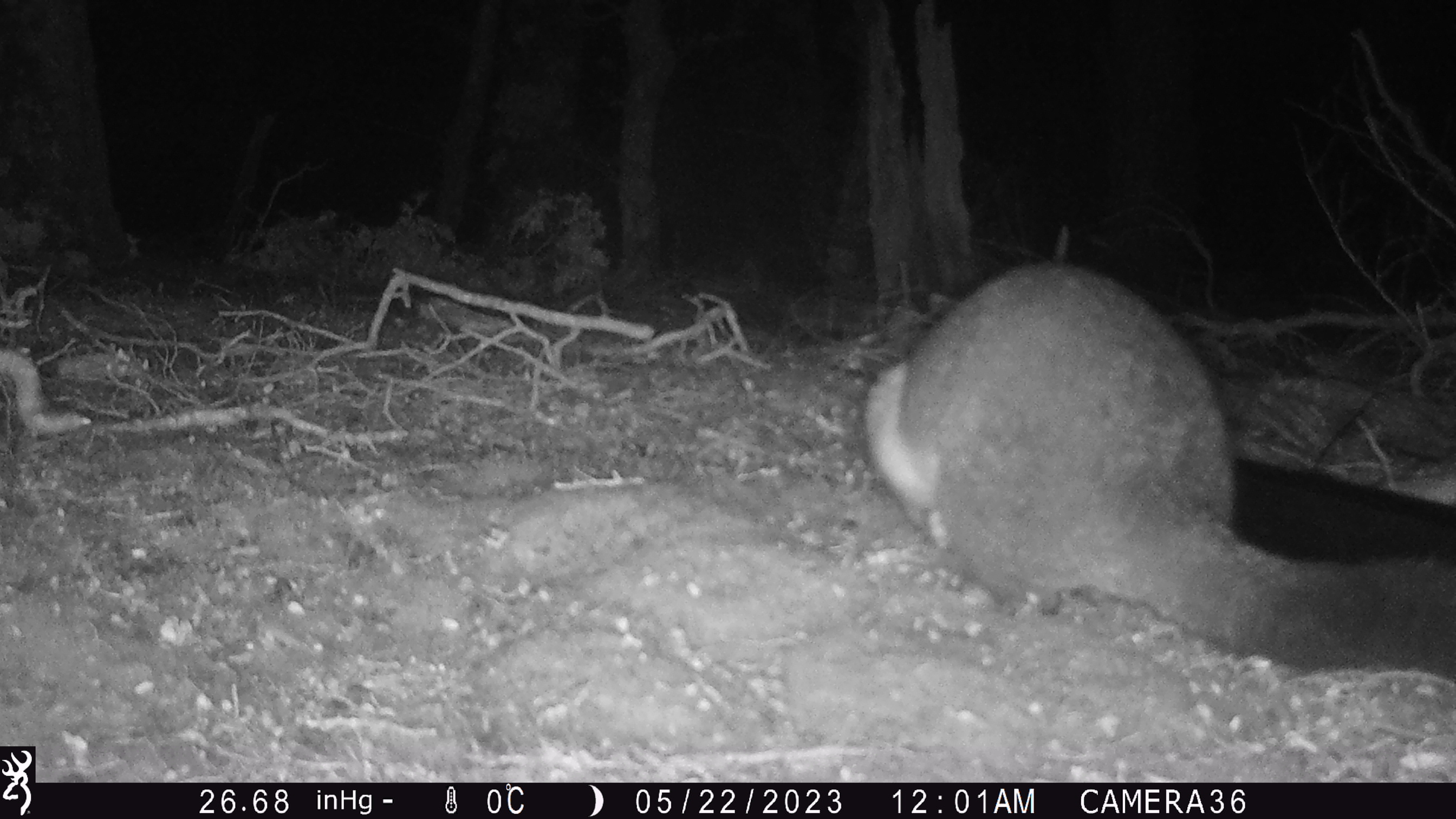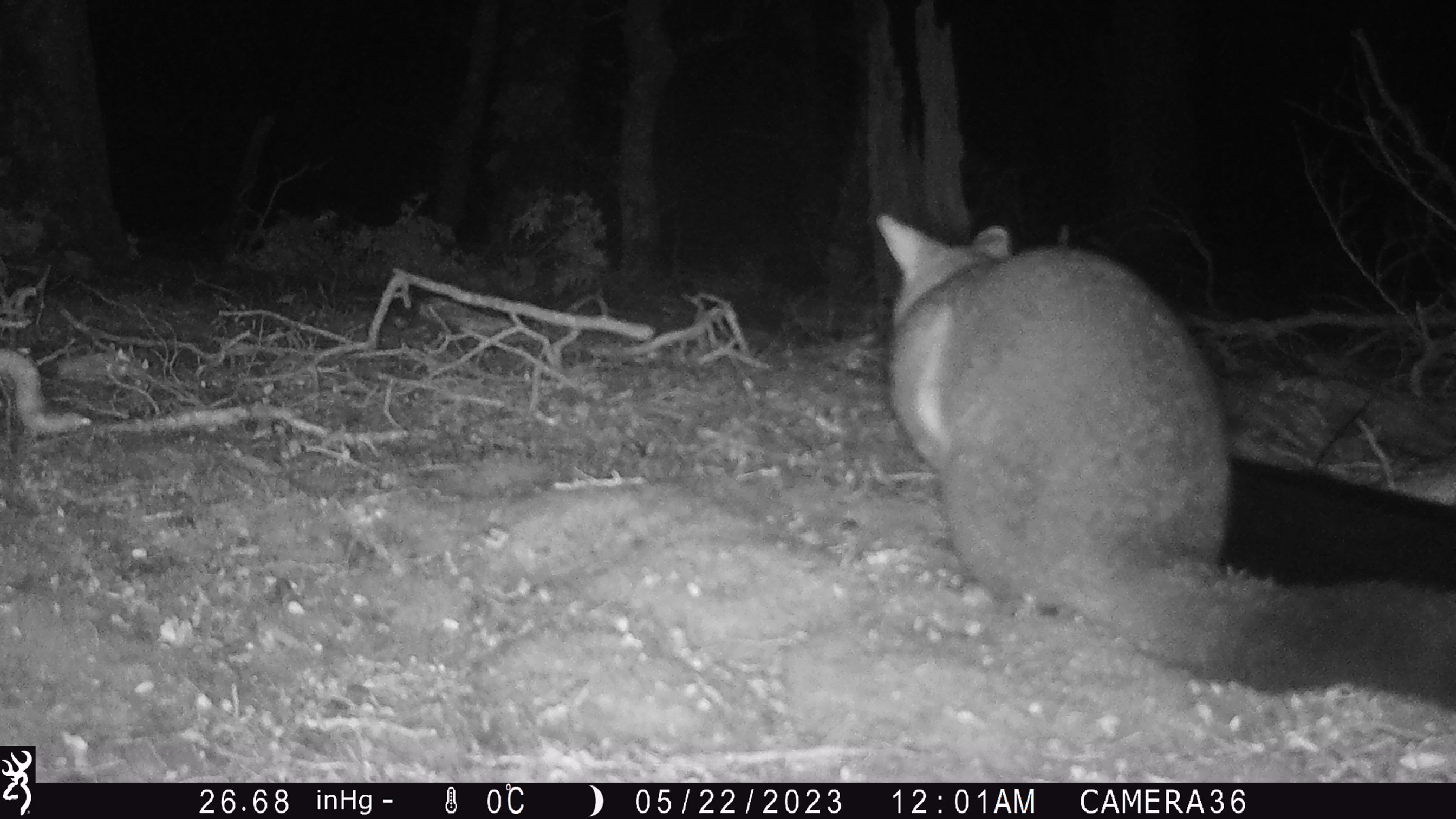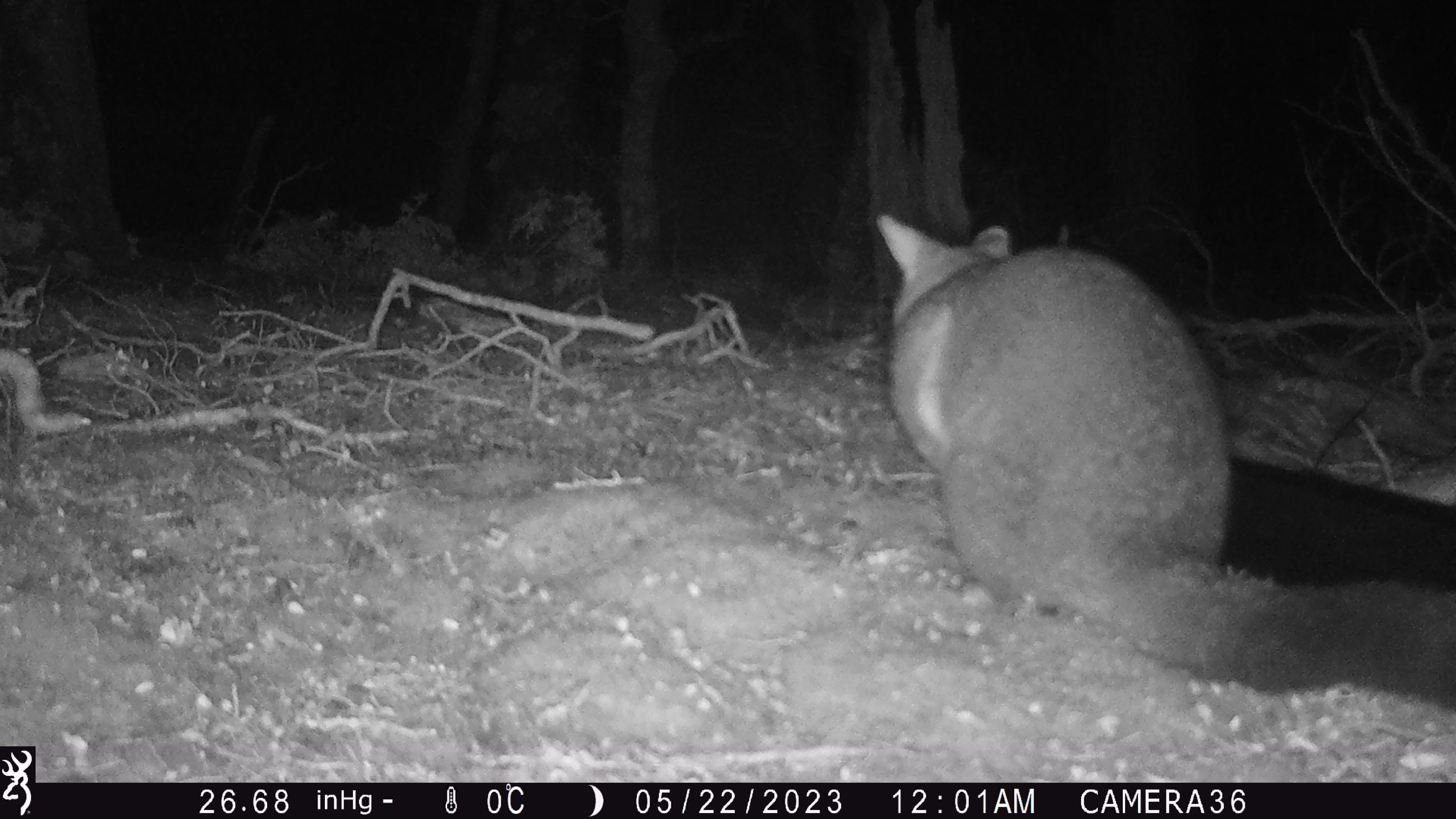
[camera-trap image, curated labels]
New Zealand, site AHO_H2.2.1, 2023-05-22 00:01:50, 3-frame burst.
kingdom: Animalia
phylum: Chordata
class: Mammalia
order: Carnivora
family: Mustelidae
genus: Mustela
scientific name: Mustela erminea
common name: stoat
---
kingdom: Animalia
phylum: Chordata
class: Mammalia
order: Diprotodontia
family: Phalangeridae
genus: Trichosurus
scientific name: Trichosurus vulpecula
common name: common brushtail possum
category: possum